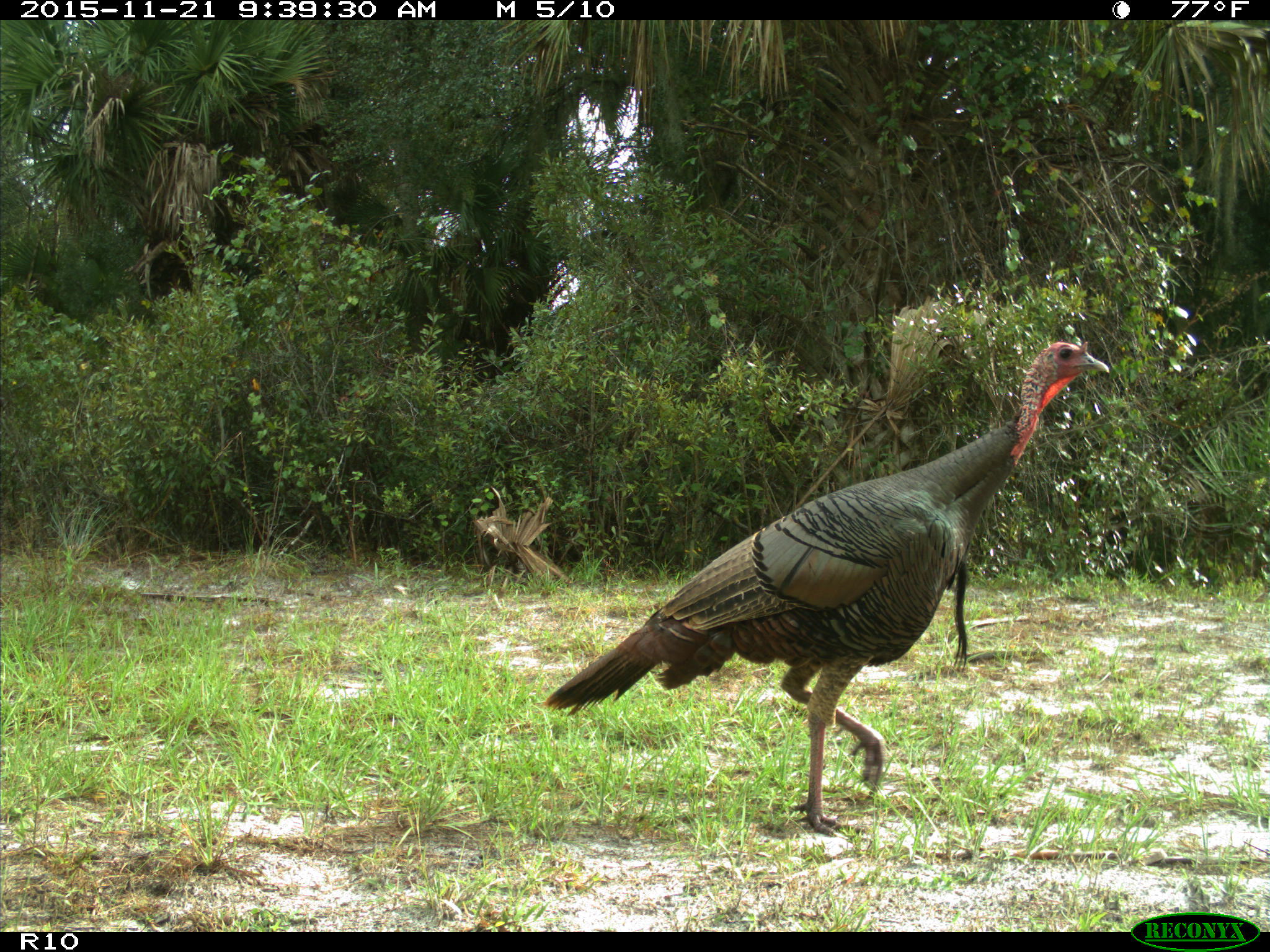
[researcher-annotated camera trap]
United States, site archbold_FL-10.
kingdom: Animalia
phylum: Chordata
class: Aves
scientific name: Aves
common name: birds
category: unidentified bird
Unidentified bird (birds) (Aves).